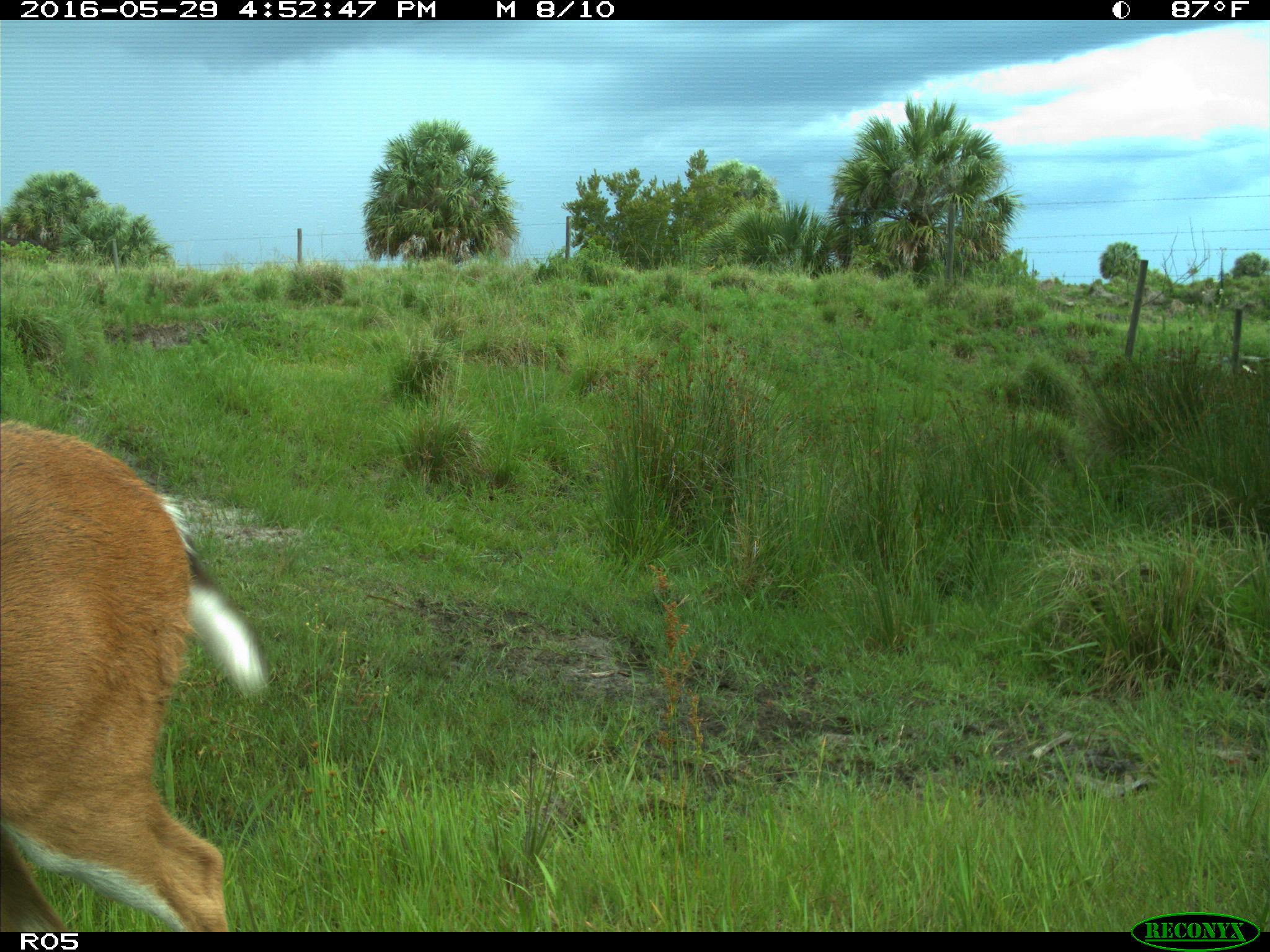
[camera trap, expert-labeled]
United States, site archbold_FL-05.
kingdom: Animalia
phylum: Chordata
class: Mammalia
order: Artiodactyla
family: Cervidae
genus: Odocoileus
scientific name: Odocoileus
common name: deer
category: unidentified deer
Unidentified deer (deer) (Odocoileus).